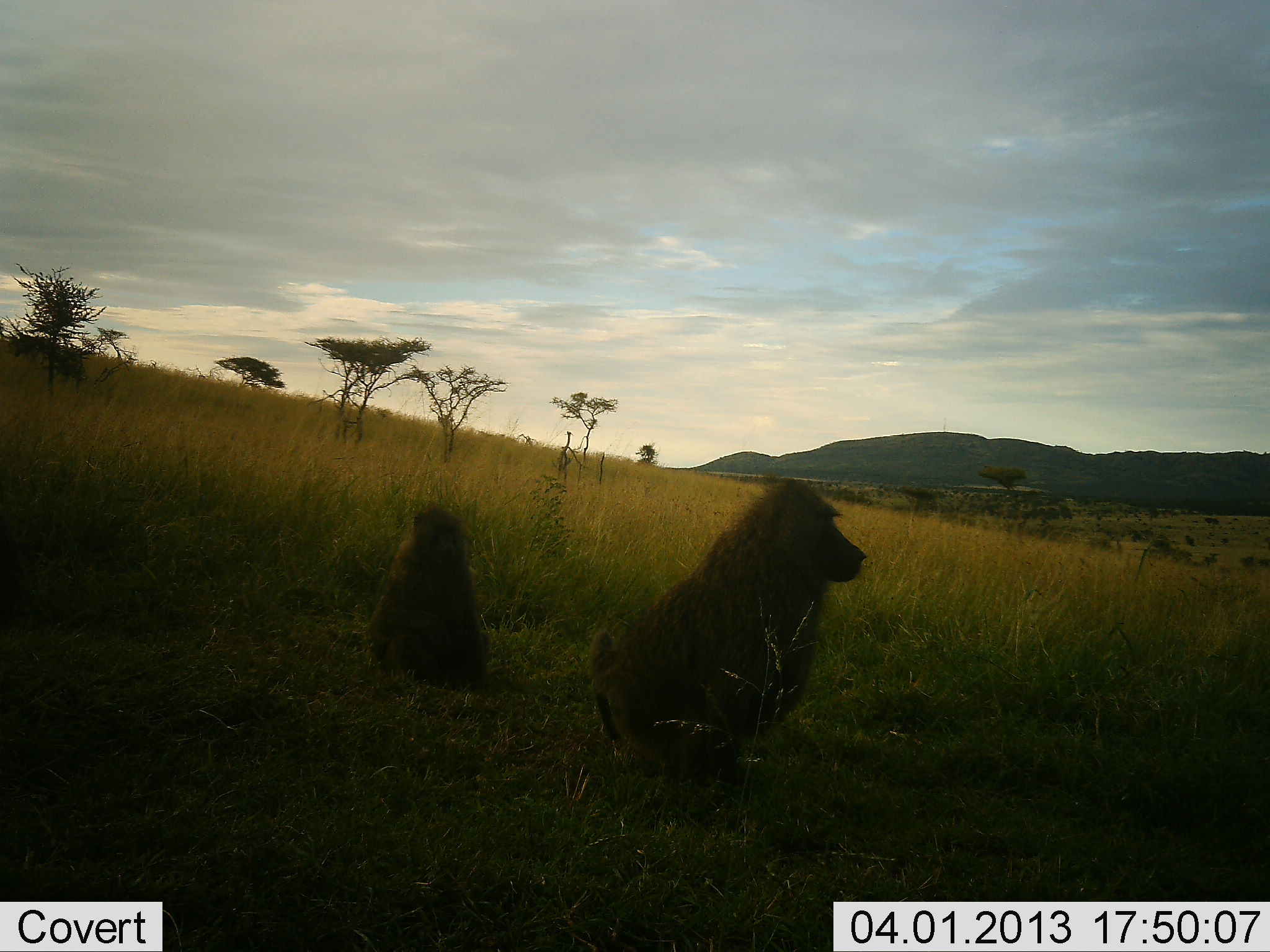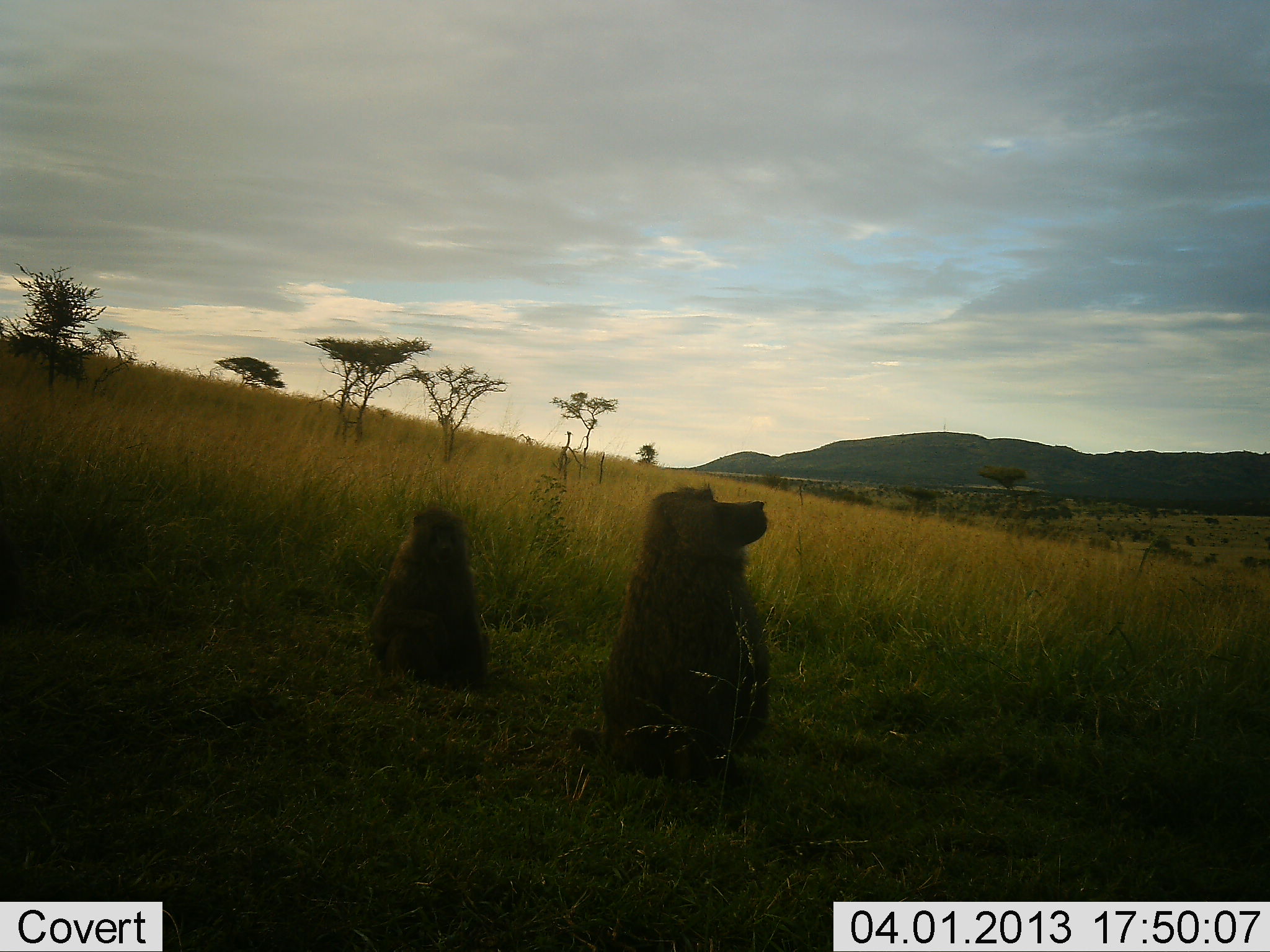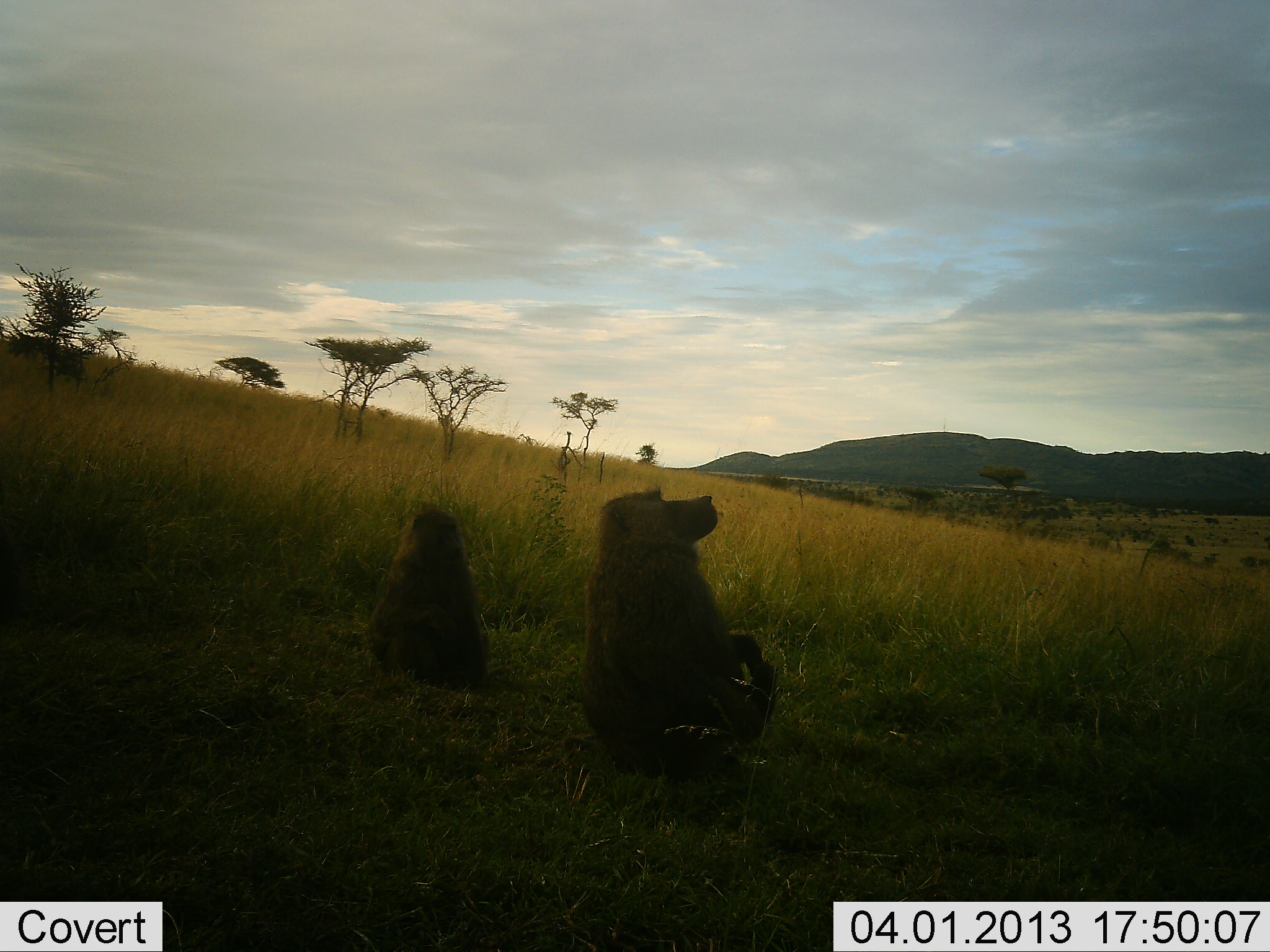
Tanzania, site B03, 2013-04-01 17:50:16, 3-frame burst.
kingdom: Animalia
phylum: Chordata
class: Mammalia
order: Primates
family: Cercopithecidae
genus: Papio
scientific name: Papio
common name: baboon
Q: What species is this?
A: Baboon (Papio).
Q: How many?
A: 2.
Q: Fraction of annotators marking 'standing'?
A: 2%.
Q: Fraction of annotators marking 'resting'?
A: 96%.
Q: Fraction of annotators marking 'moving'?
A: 9%.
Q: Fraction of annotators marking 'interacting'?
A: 0%.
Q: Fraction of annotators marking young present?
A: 13%.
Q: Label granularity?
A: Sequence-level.